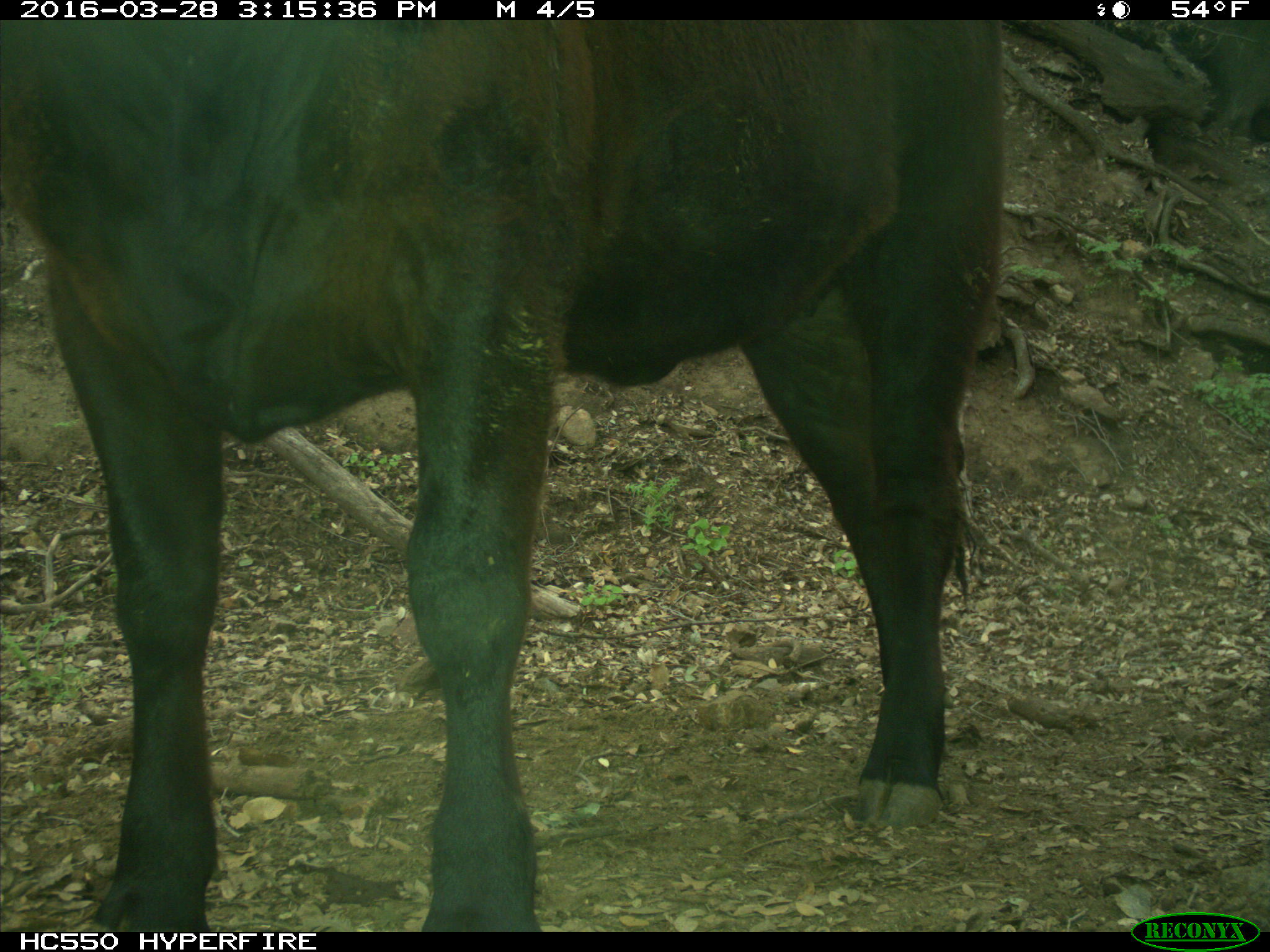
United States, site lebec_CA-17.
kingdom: Animalia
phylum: Chordata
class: Mammalia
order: Artiodactyla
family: Bovidae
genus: Bos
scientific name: Bos taurus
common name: domestic cow